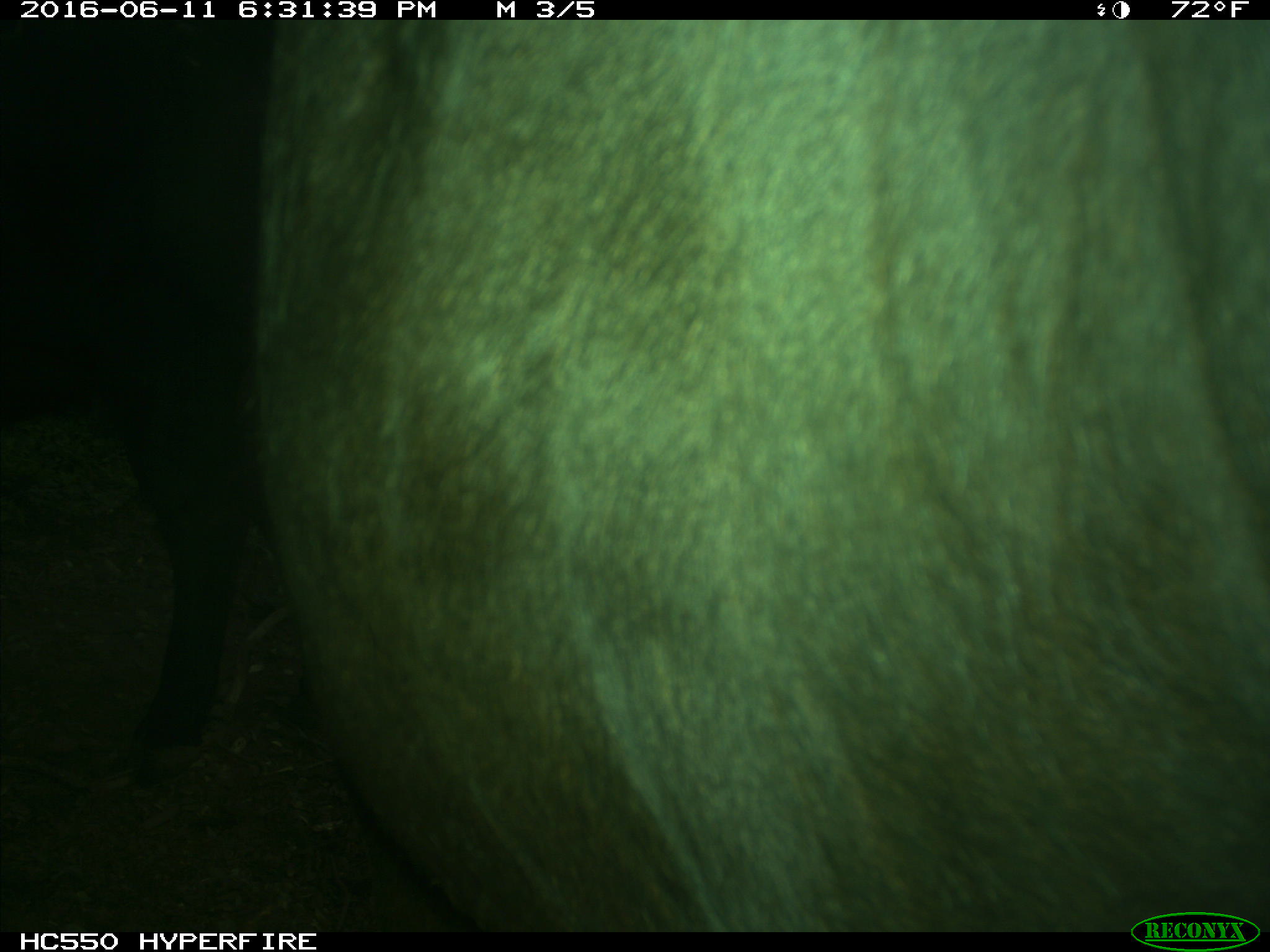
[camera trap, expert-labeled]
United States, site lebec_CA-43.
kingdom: Animalia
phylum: Chordata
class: Mammalia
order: Artiodactyla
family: Bovidae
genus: Bos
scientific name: Bos taurus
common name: domestic cow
Bos taurus (domestic cow).